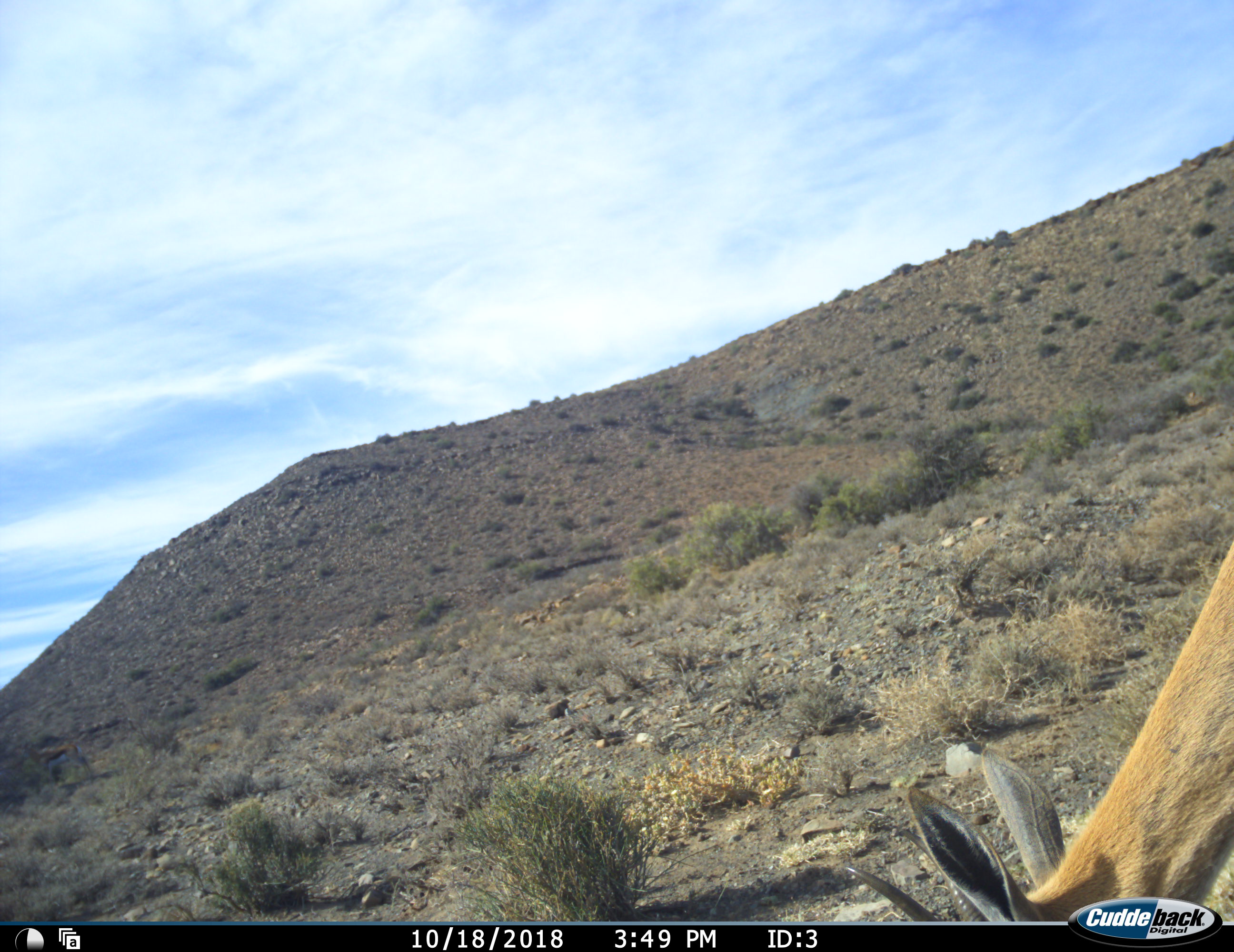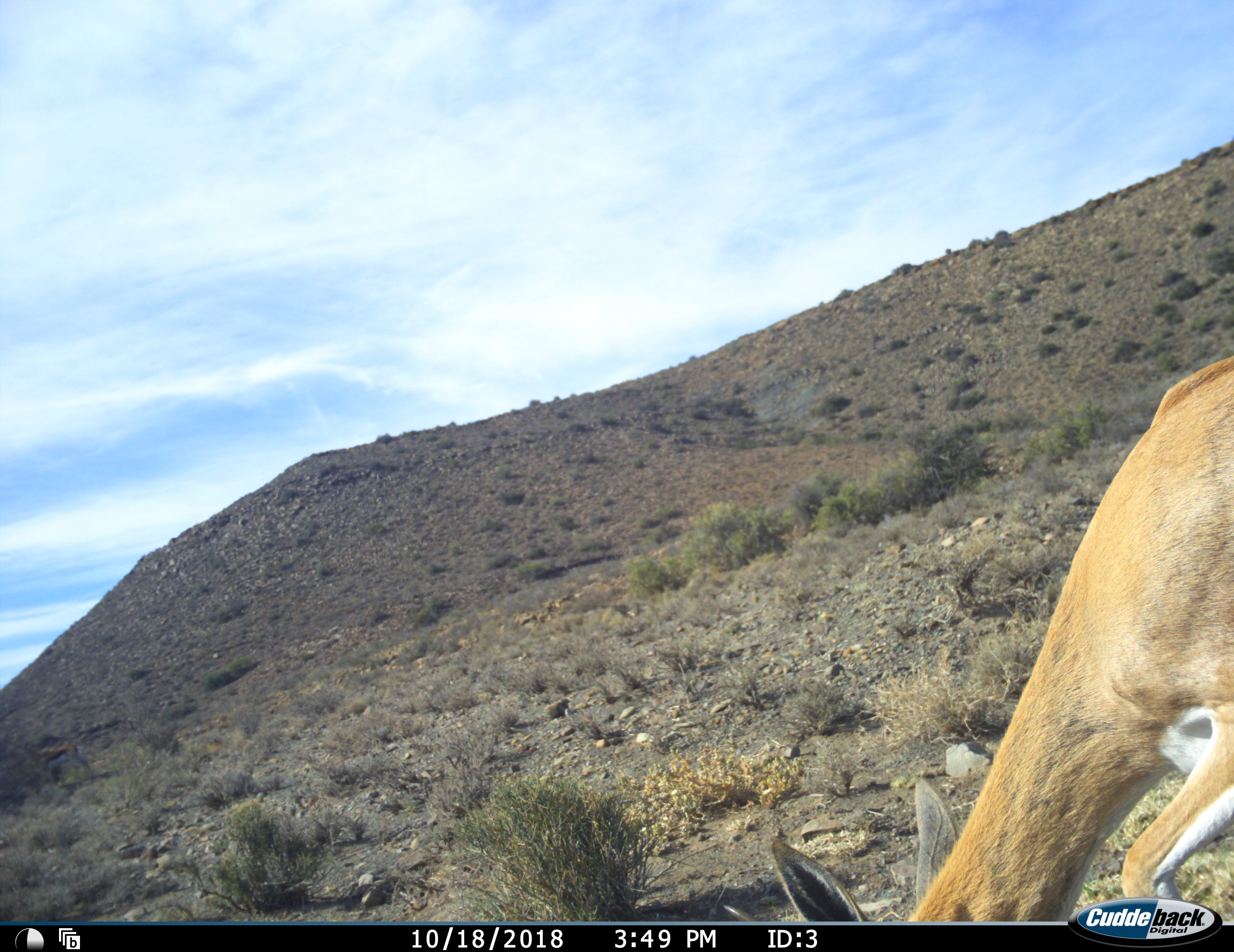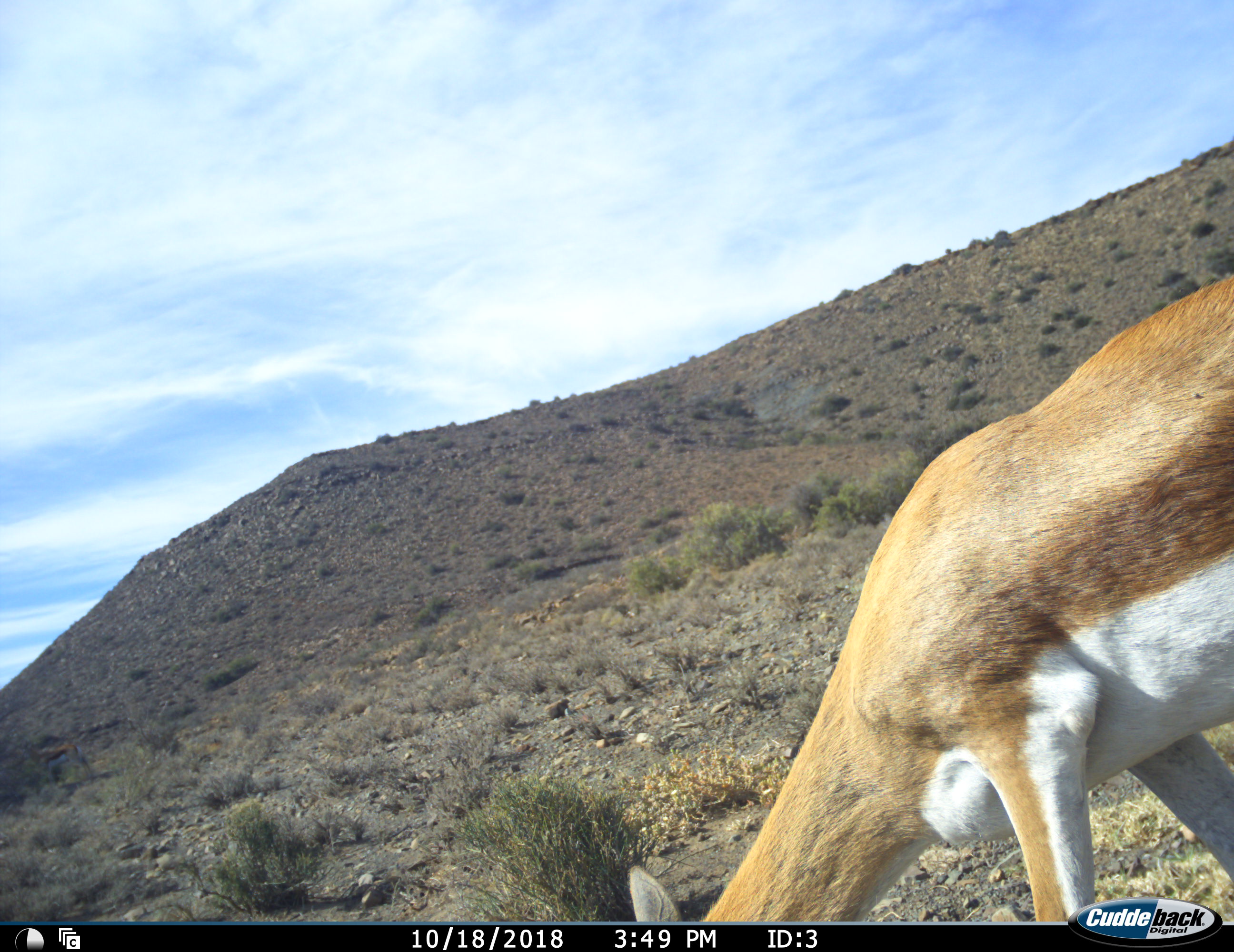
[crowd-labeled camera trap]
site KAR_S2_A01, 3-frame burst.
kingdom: Animalia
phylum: Chordata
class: Mammalia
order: Artiodactyla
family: Bovidae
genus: Antidorcas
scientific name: Antidorcas marsupialis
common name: springbok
Springbok (Antidorcas marsupialis), count 1. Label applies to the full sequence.